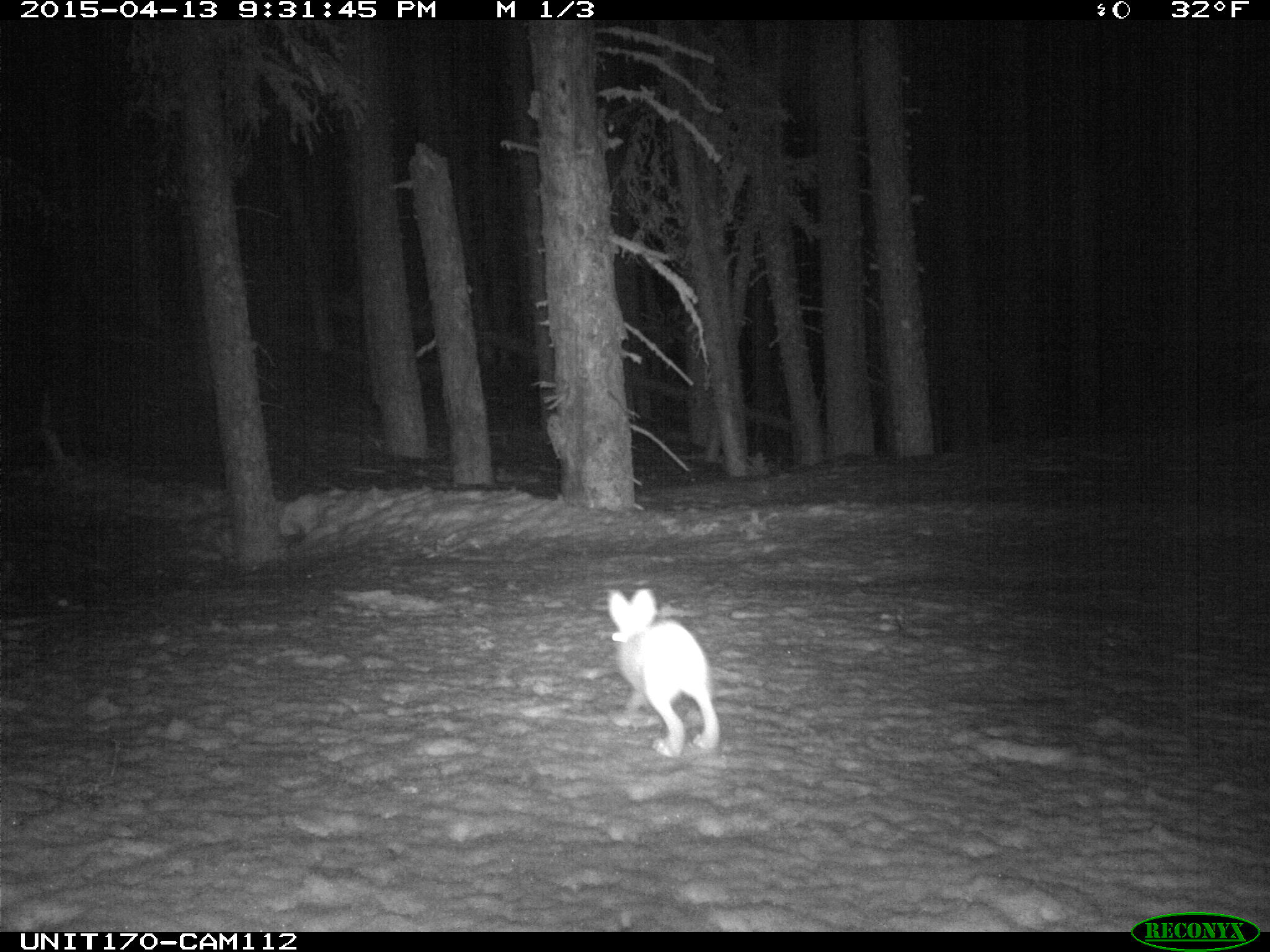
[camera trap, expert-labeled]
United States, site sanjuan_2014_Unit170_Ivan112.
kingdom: Animalia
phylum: Chordata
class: Mammalia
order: Lagomorpha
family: Leporidae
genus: Lepus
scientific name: Lepus americanus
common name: snowshoe hare